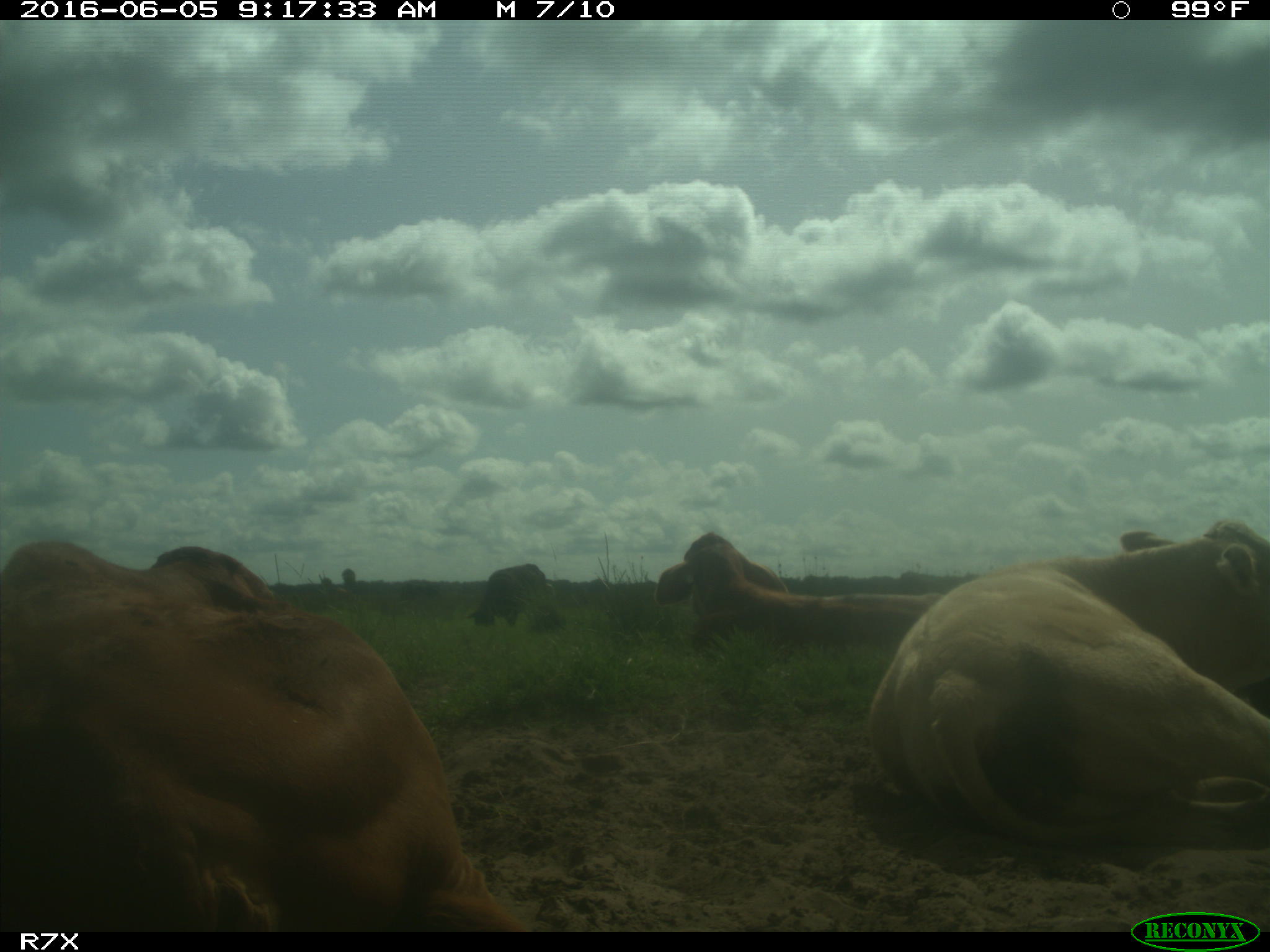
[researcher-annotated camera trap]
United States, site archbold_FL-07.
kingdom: Animalia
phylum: Chordata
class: Mammalia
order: Artiodactyla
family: Bovidae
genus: Bos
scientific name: Bos taurus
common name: domestic cow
Bos taurus (domestic cow).